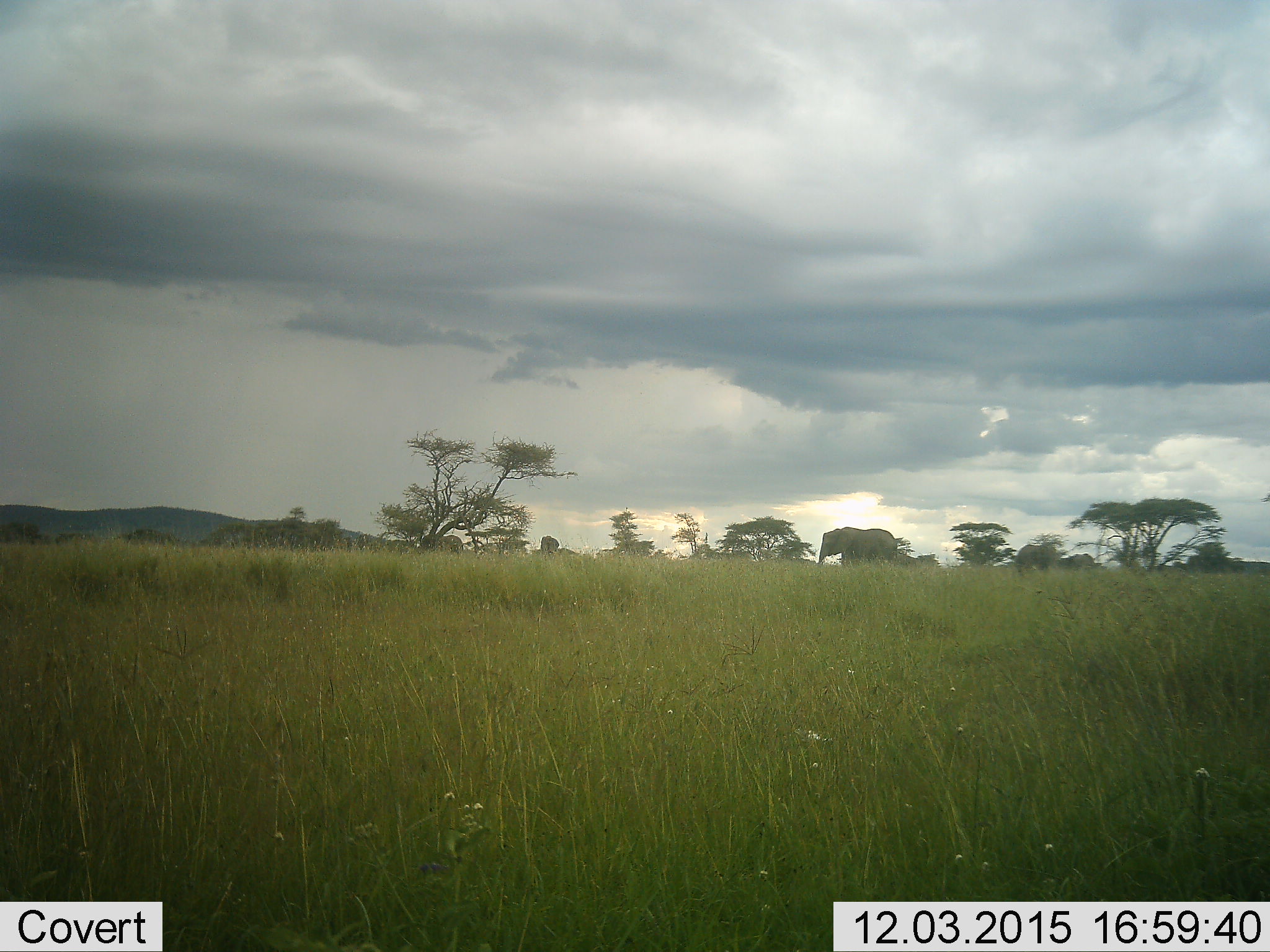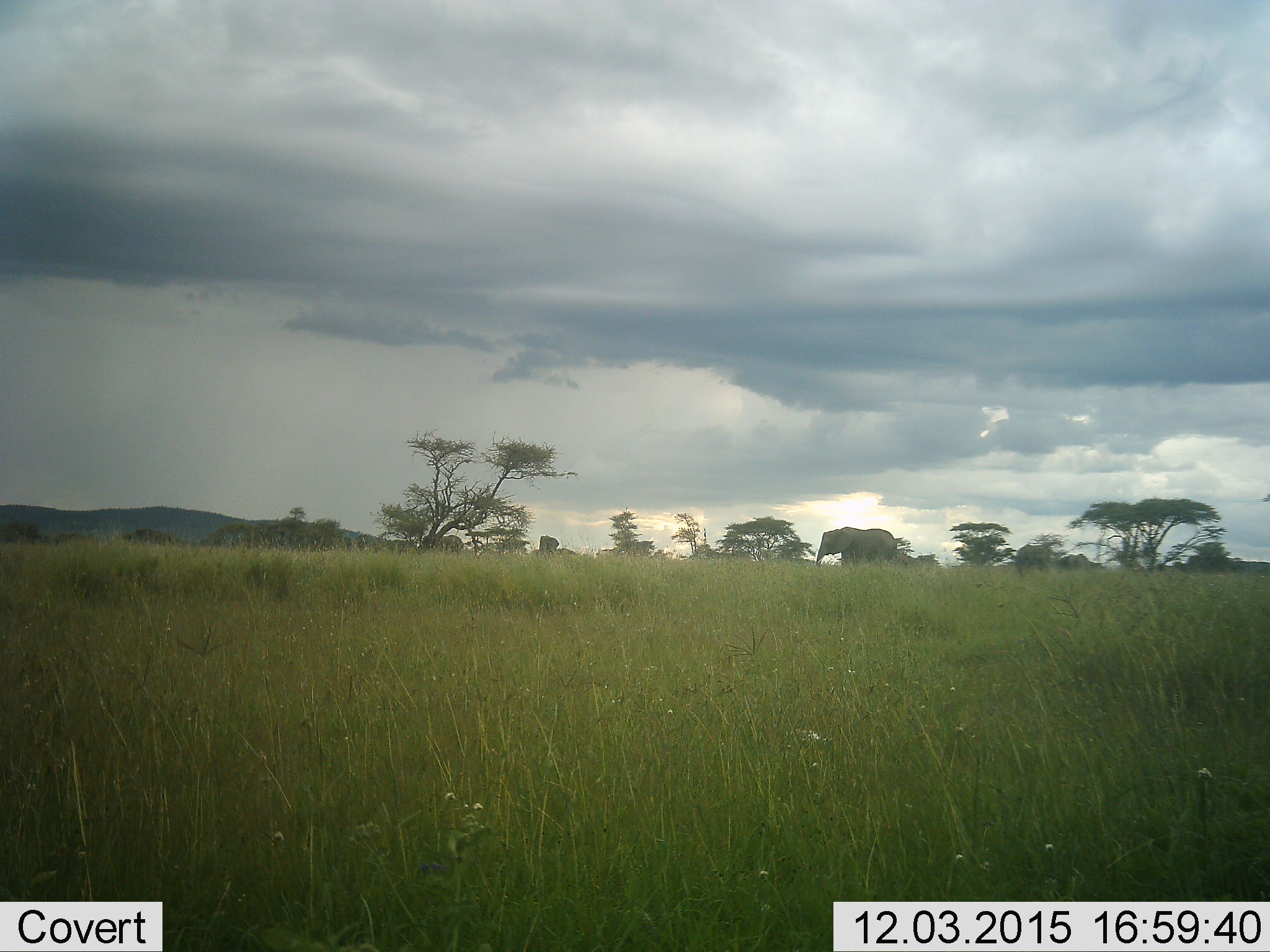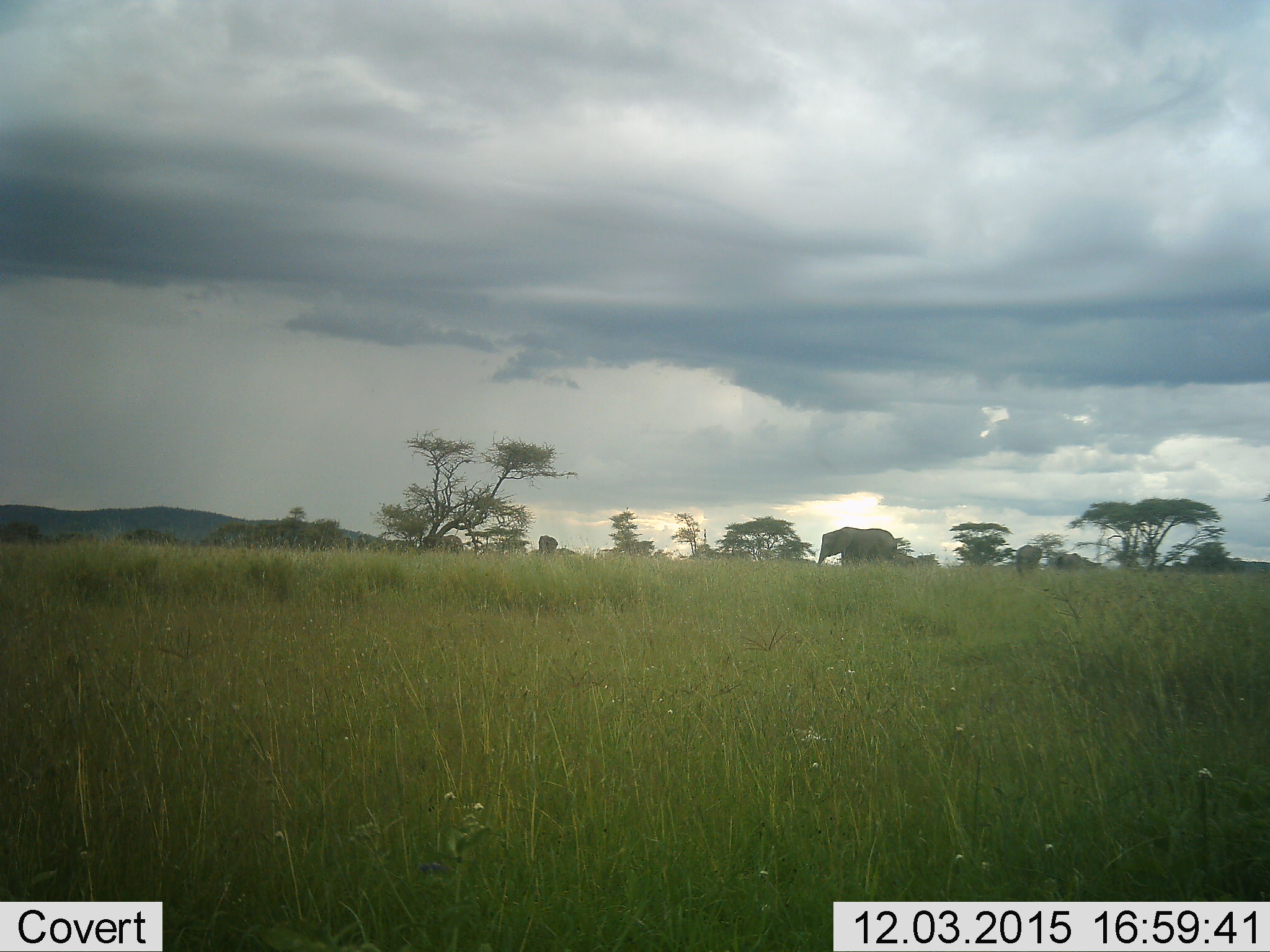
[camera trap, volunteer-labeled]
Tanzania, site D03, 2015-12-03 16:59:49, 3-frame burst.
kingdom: Animalia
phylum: Chordata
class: Mammalia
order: Proboscidea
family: Elephantidae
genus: Loxodonta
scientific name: Loxodonta africana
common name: african bush elephant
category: elephant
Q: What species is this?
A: Elephant (african bush elephant) (Loxodonta africana).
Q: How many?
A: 4.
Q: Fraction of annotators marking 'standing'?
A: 75%.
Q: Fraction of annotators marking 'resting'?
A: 6%.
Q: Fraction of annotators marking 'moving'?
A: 50%.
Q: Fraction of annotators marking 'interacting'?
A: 6%.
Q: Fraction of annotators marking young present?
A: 12%.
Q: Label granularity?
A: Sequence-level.